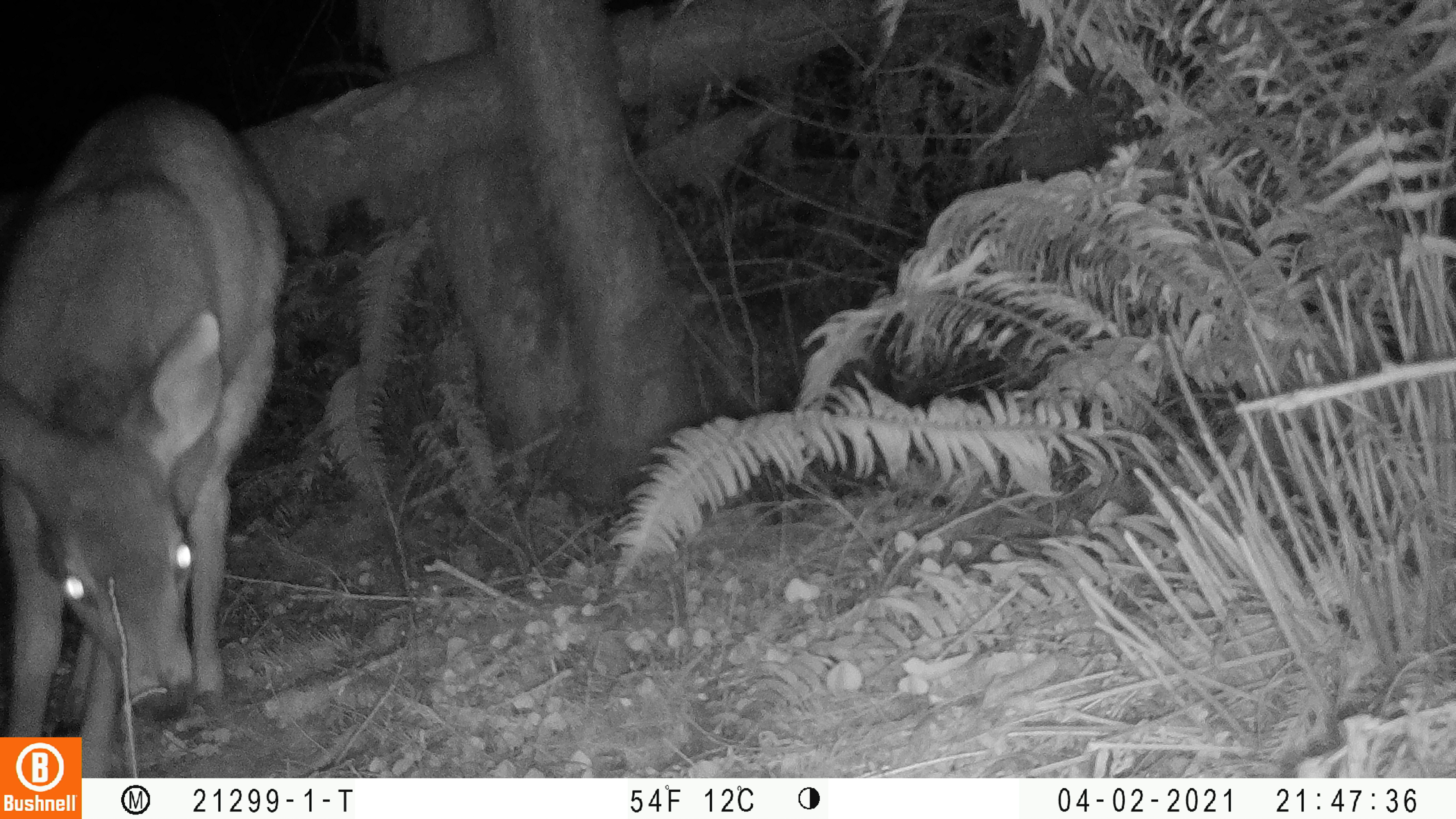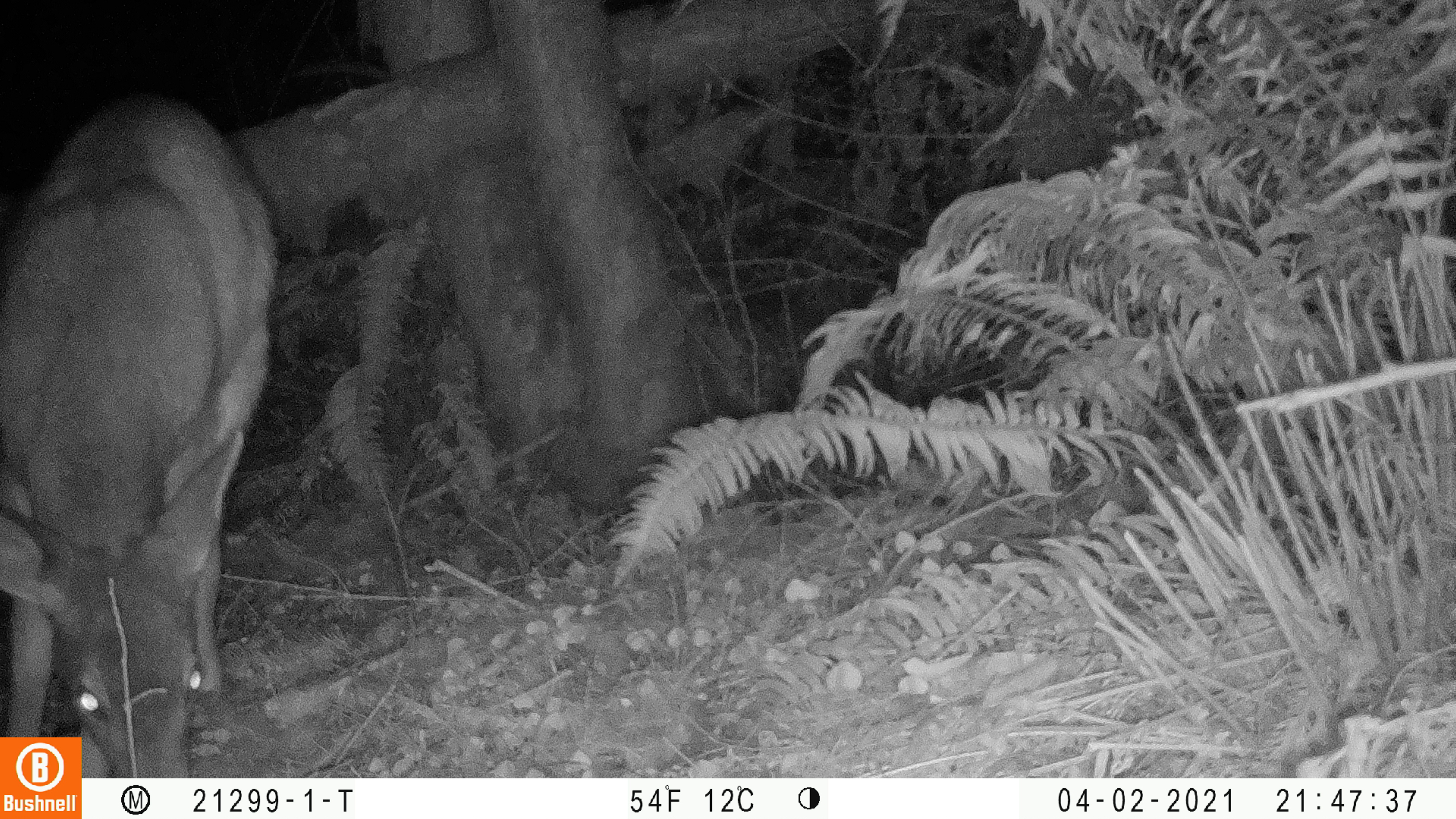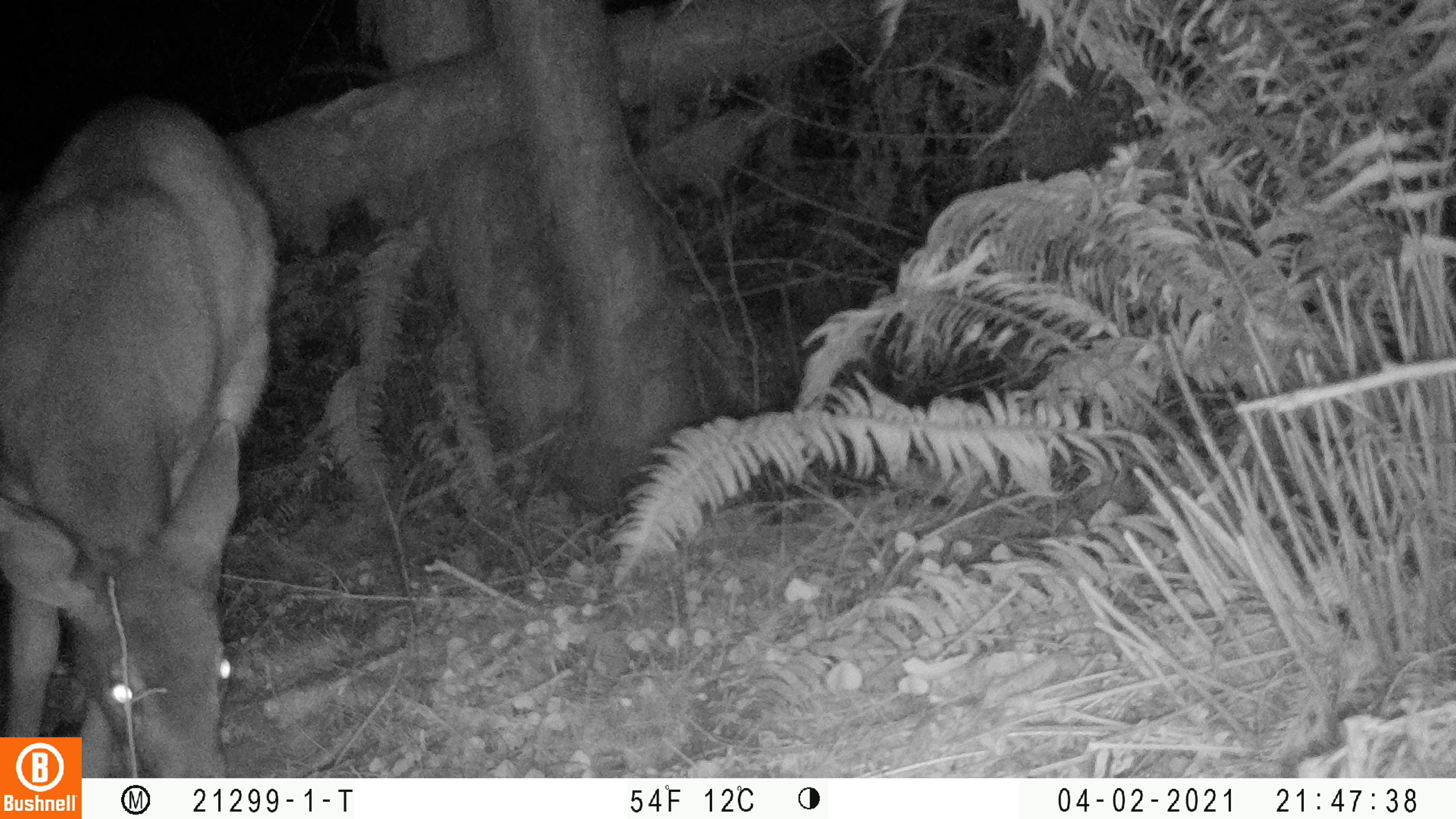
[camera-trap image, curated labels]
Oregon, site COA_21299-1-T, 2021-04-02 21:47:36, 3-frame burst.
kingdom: Animalia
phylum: Chordata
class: Mammalia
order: Artiodactyla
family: Cervidae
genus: Odocoileus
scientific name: Odocoileus hemionus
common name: black-tailed deer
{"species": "black-tailed deer (Odocoileus hemionus)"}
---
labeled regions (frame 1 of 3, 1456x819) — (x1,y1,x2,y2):
black-tailed deer: (3,89,294,731)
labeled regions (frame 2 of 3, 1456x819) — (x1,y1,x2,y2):
black-tailed deer: (3,80,290,733)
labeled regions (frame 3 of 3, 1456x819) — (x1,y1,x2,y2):
black-tailed deer: (7,83,286,732)